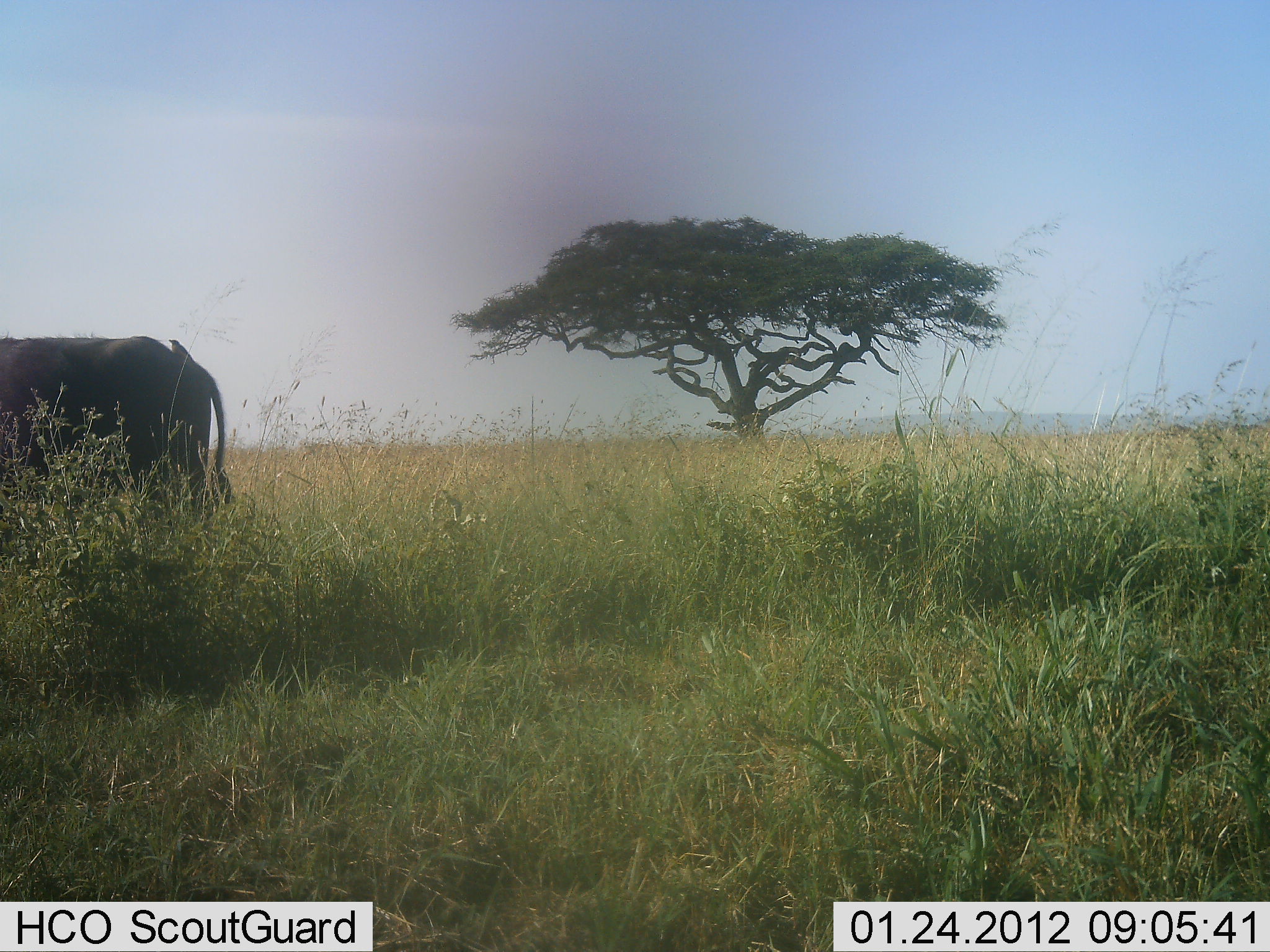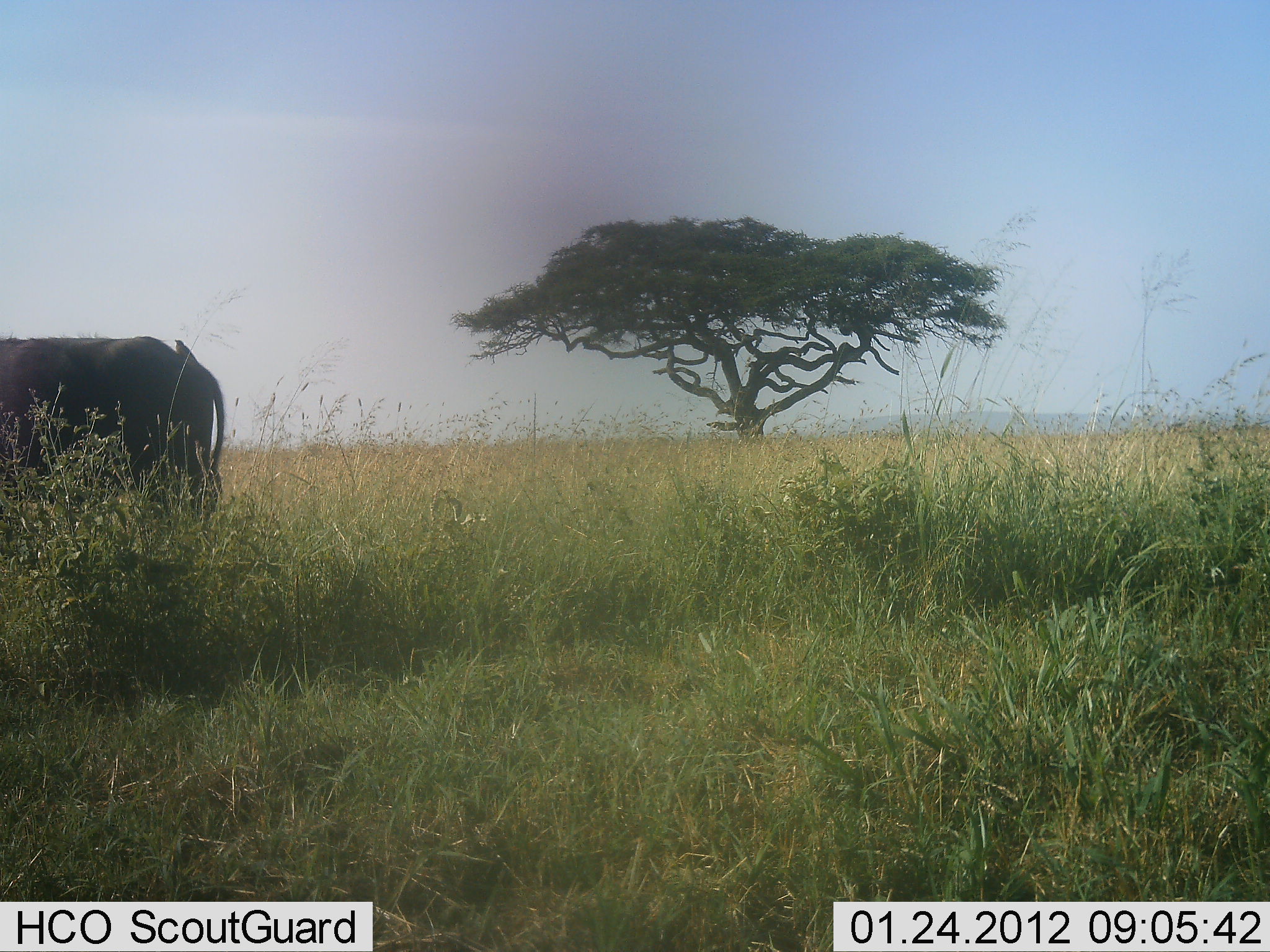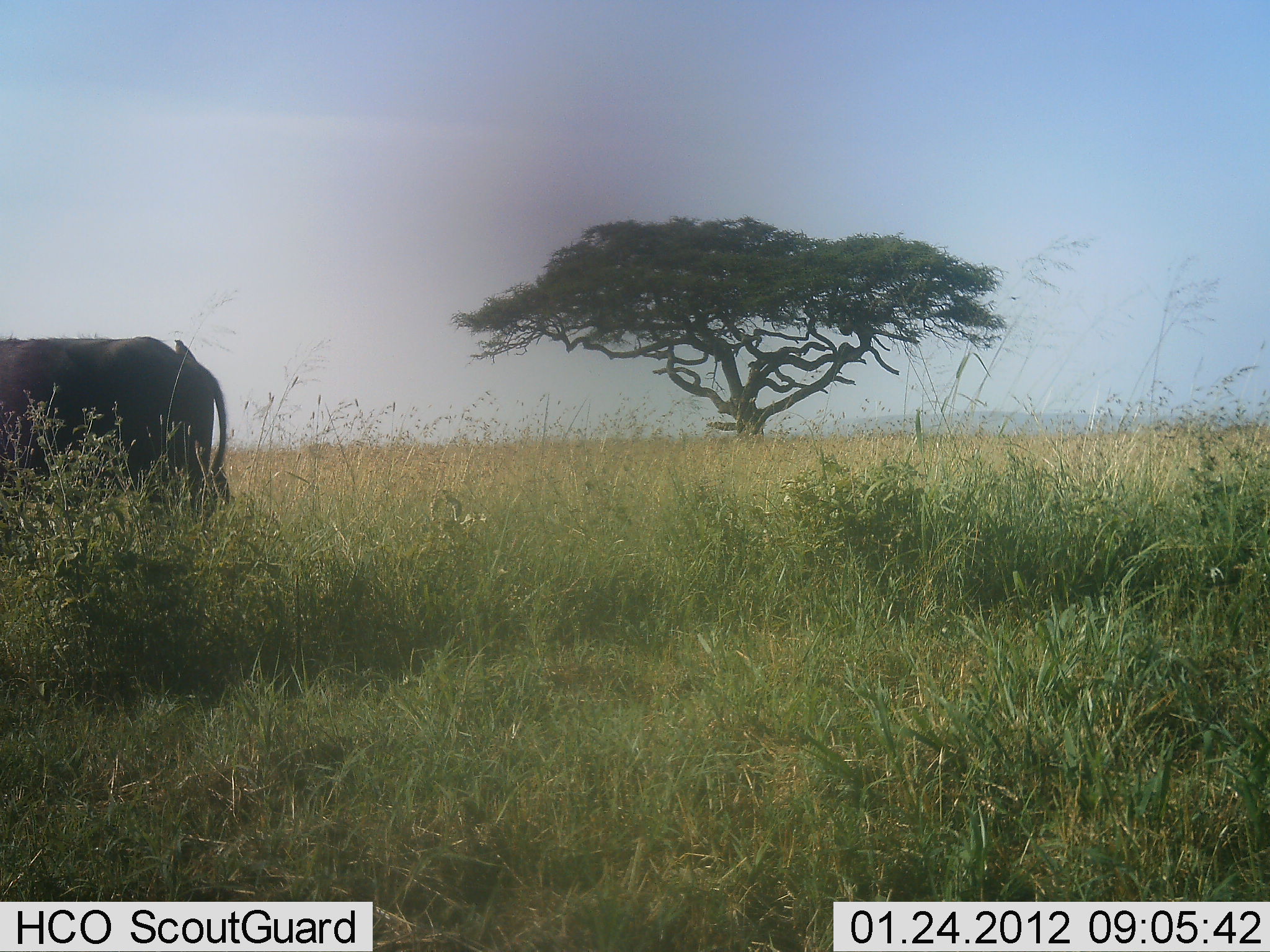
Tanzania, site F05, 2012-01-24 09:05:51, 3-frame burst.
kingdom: Animalia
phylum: Chordata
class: Mammalia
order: Artiodactyla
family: Bovidae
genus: Syncerus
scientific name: Syncerus caffer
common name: cape buffalo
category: buffalo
Buffalo (cape buffalo) (Syncerus caffer), count 1. Behavior (volunteer vote fractions): standing 100%, resting 0%, moving 0%, interacting 7%. Young present (vote fraction): 0%. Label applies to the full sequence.